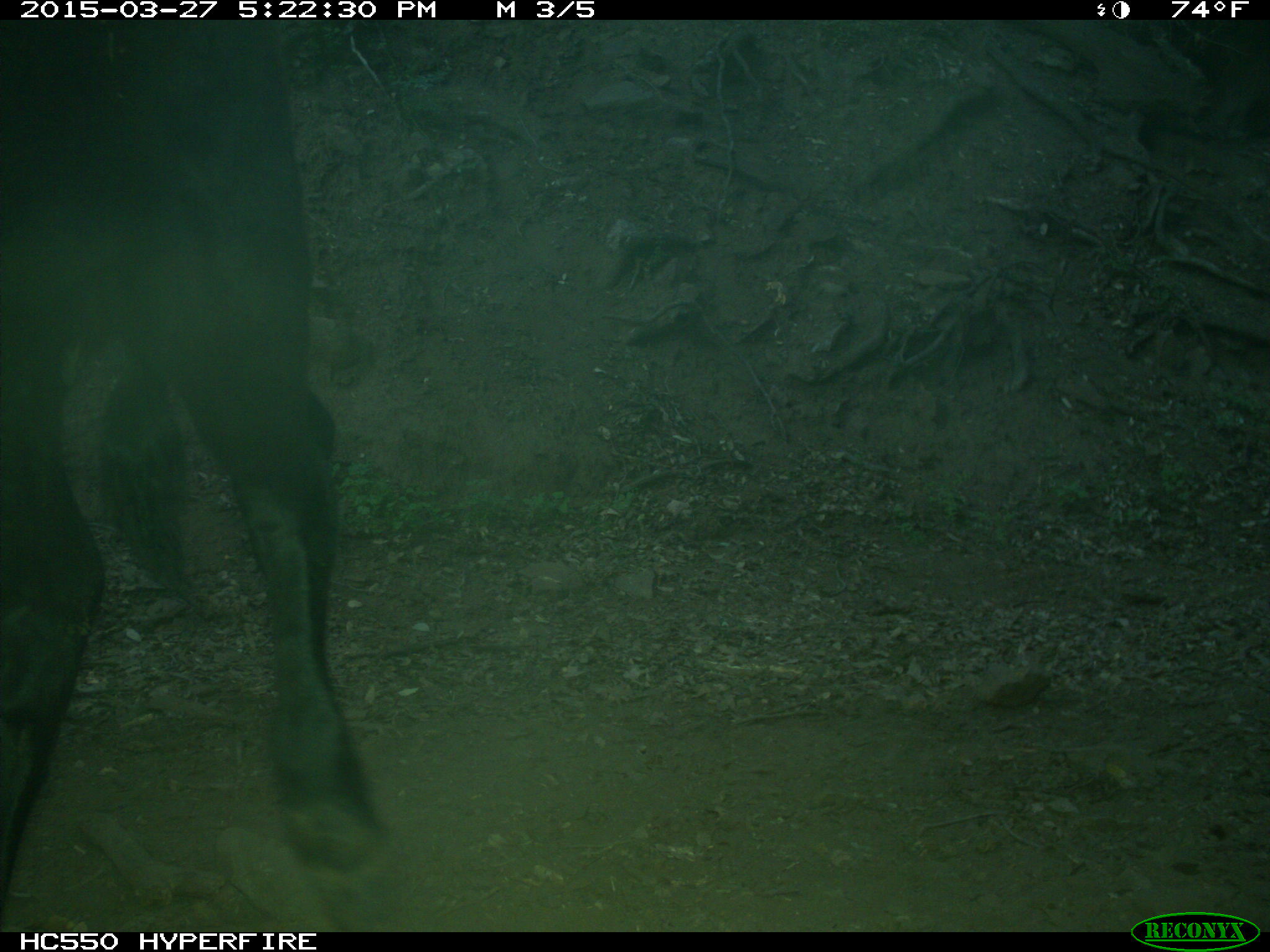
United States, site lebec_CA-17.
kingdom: Animalia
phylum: Chordata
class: Mammalia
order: Artiodactyla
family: Bovidae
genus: Bos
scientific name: Bos taurus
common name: domestic cow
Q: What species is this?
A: Bos taurus (domestic cow).